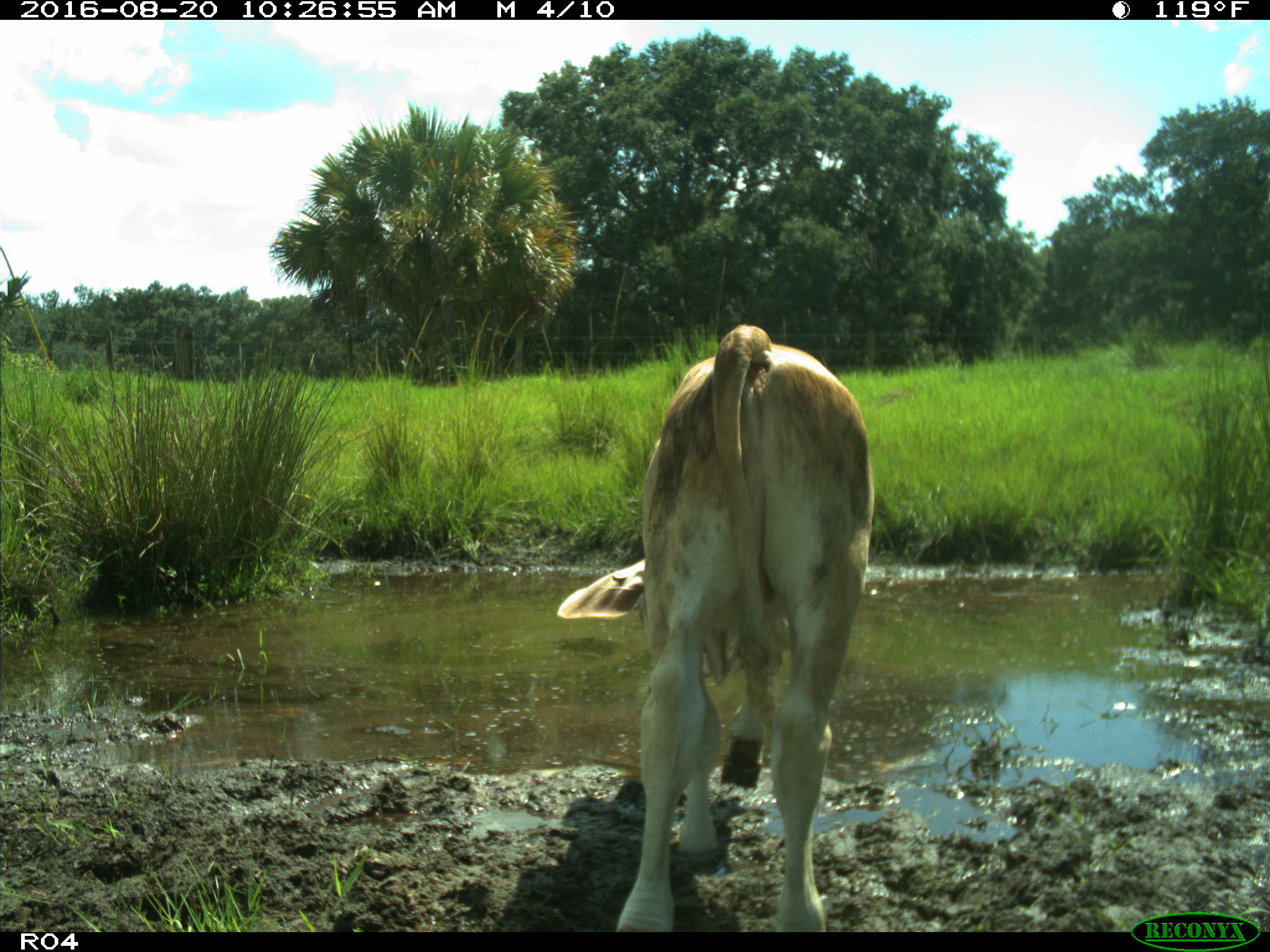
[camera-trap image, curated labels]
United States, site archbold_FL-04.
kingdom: Animalia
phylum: Chordata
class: Mammalia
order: Artiodactyla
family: Bovidae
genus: Bos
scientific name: Bos taurus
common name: domestic cow